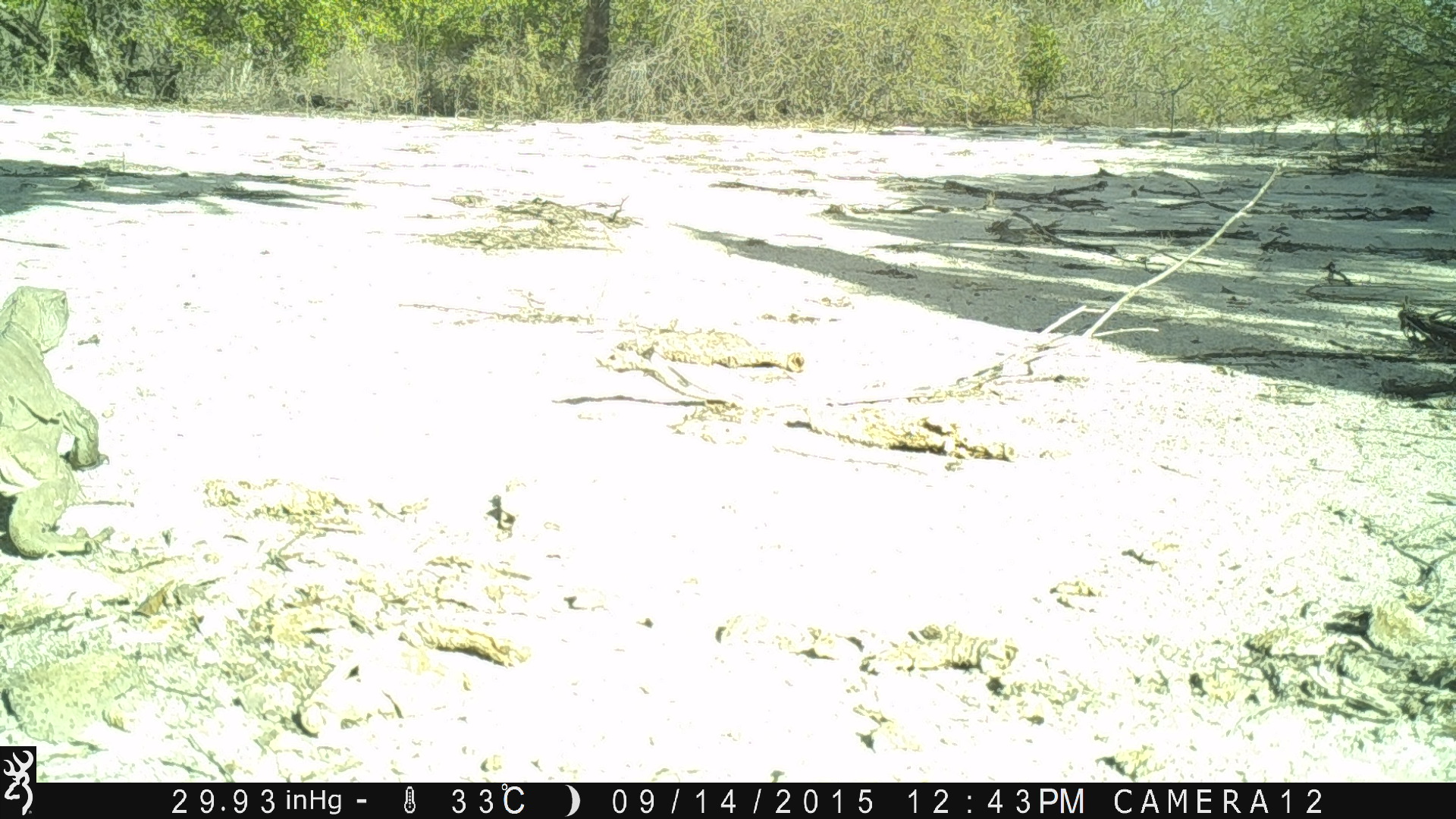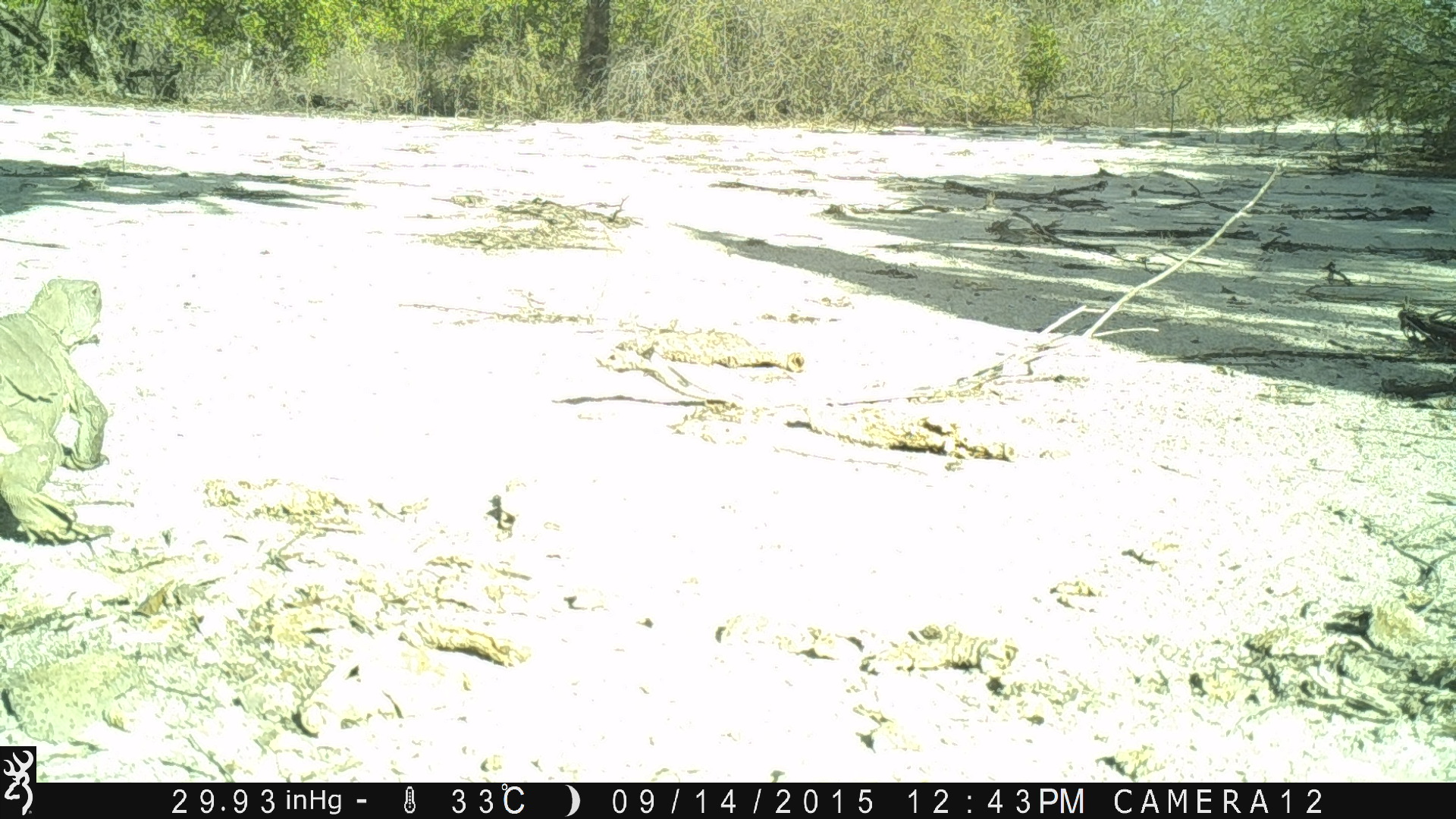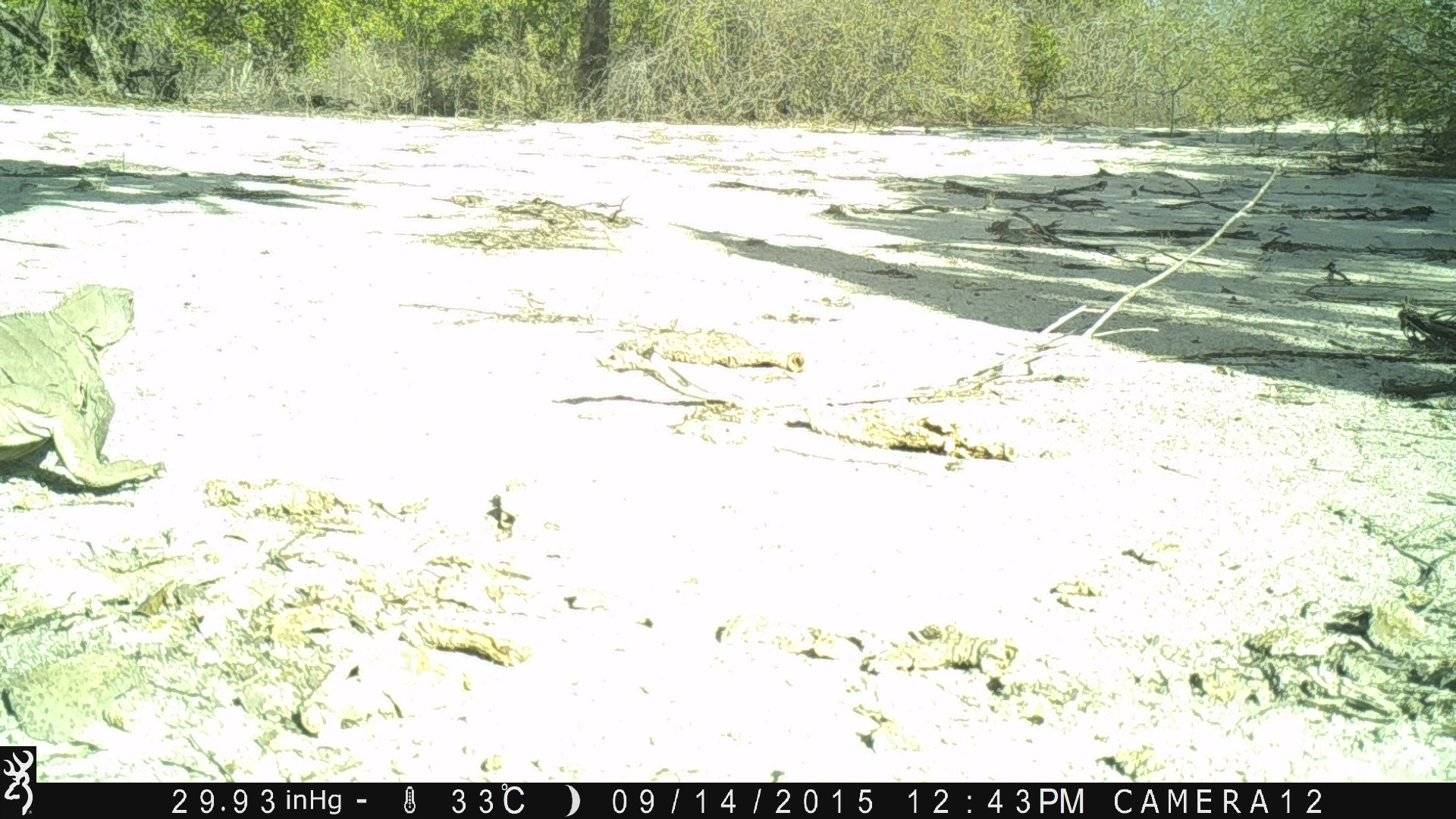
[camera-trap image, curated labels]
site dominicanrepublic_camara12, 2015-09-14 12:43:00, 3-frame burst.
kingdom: Animalia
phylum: Chordata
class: Reptilia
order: Squamata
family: Iguanidae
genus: Iguana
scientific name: Iguana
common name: typical iguanas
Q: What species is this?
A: Iguana (typical iguanas).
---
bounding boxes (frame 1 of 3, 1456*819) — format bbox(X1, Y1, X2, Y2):
iguana: bbox(0, 269, 108, 561)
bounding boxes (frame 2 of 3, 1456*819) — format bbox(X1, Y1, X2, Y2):
iguana: bbox(0, 267, 114, 550)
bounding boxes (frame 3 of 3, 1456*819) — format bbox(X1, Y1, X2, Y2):
iguana: bbox(1, 281, 156, 491)